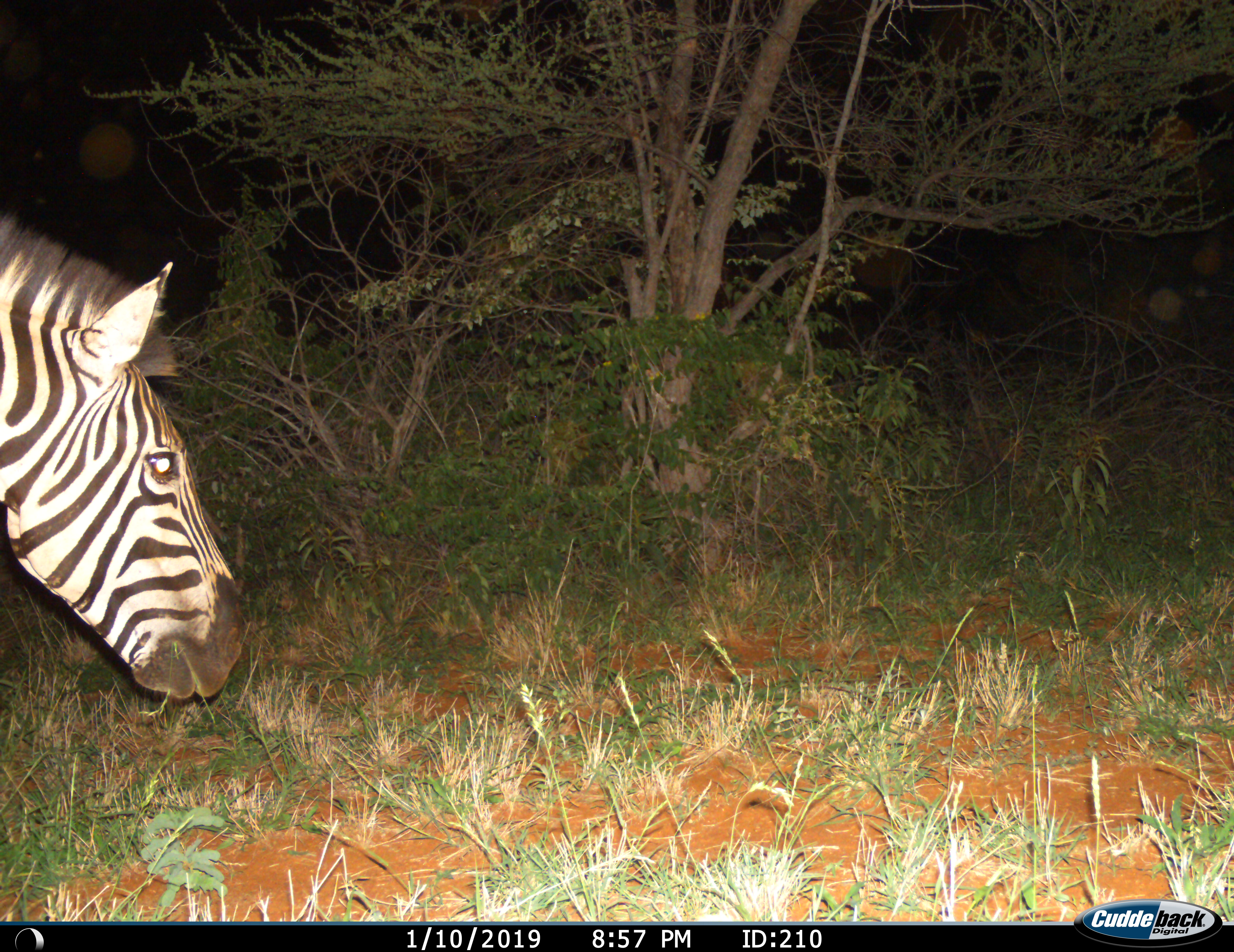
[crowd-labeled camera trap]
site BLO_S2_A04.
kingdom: Animalia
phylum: Chordata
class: Mammalia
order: Perissodactyla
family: Equidae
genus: Equus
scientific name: Equus quagga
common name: plains zebra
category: zebraplains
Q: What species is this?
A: Zebraplains (plains zebra) (Equus quagga).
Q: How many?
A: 1.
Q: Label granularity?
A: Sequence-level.